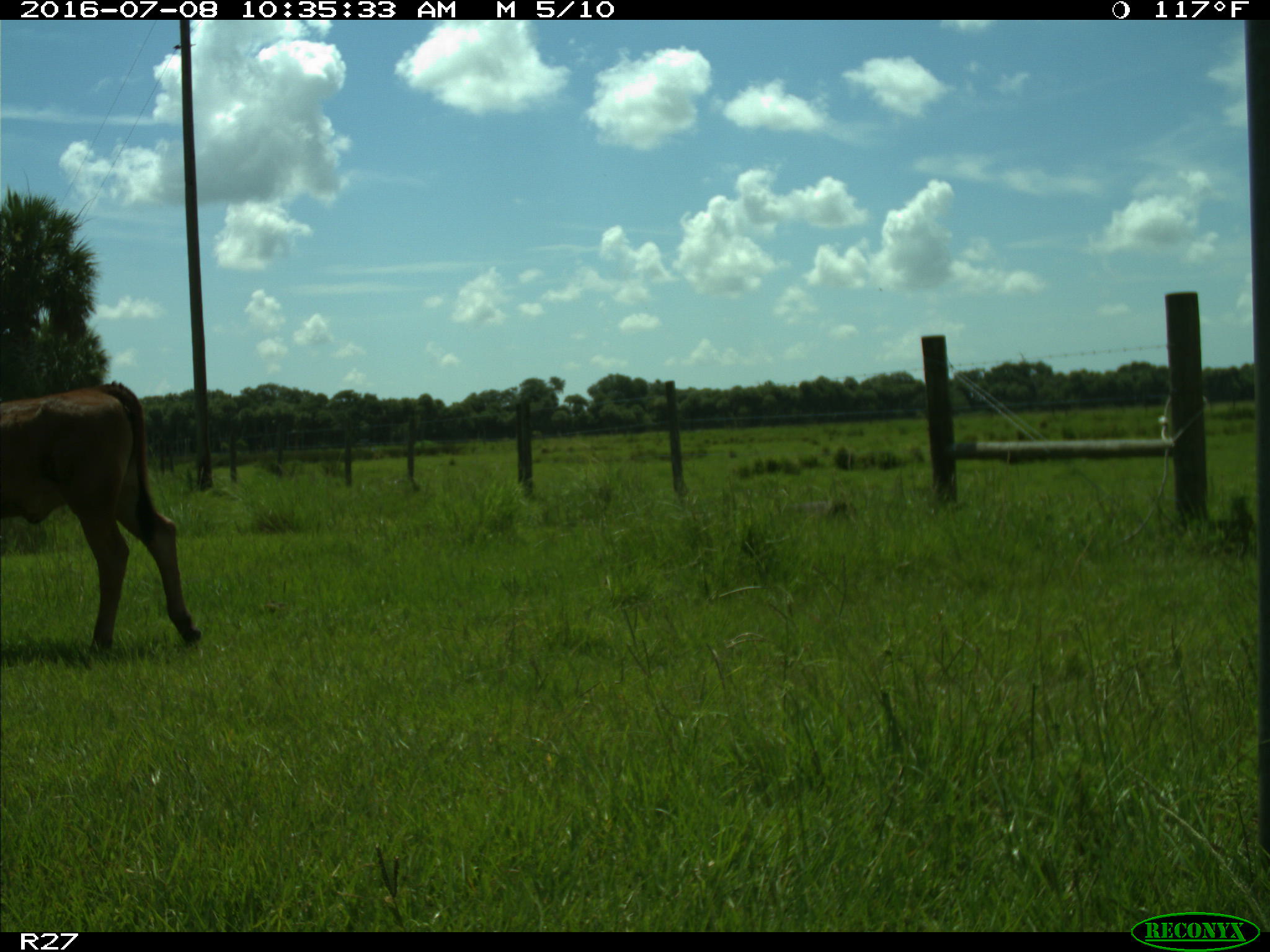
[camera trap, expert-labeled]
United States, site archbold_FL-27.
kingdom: Animalia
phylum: Chordata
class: Mammalia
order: Artiodactyla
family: Bovidae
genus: Bos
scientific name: Bos taurus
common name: domestic cow